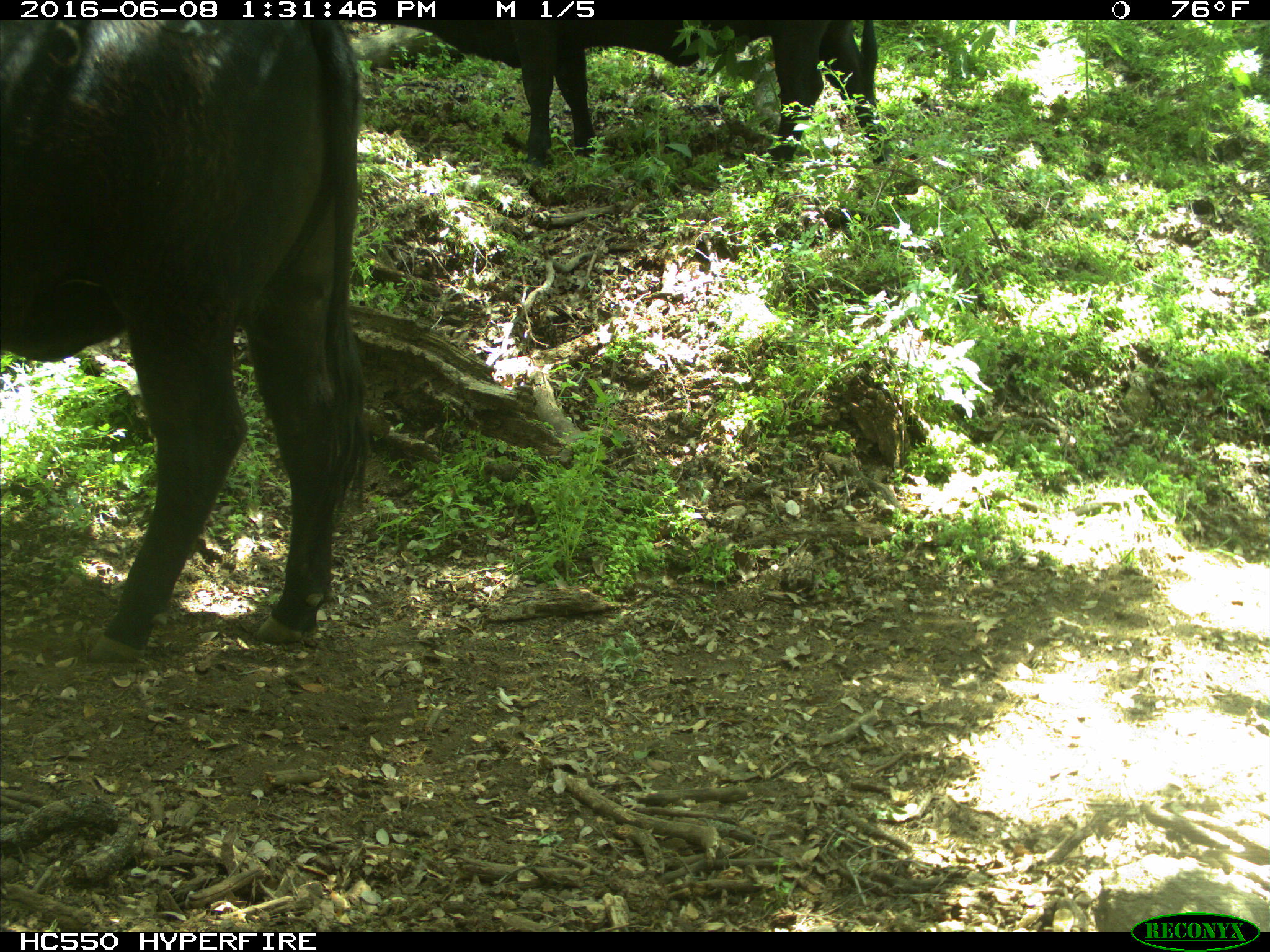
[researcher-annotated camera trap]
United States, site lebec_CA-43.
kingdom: Animalia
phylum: Chordata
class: Mammalia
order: Artiodactyla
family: Bovidae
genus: Bos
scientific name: Bos taurus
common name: domestic cow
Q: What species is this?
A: Bos taurus (domestic cow).